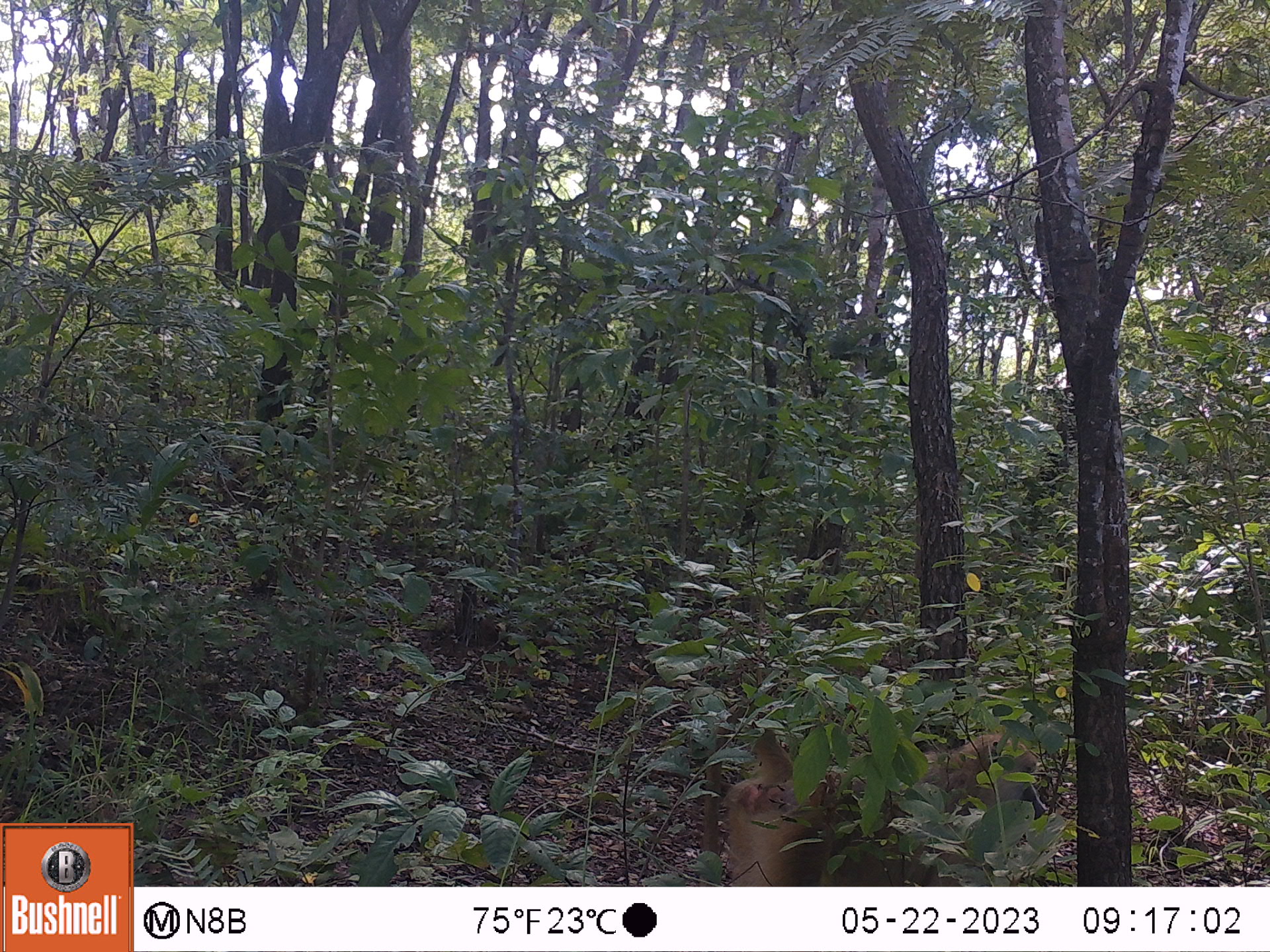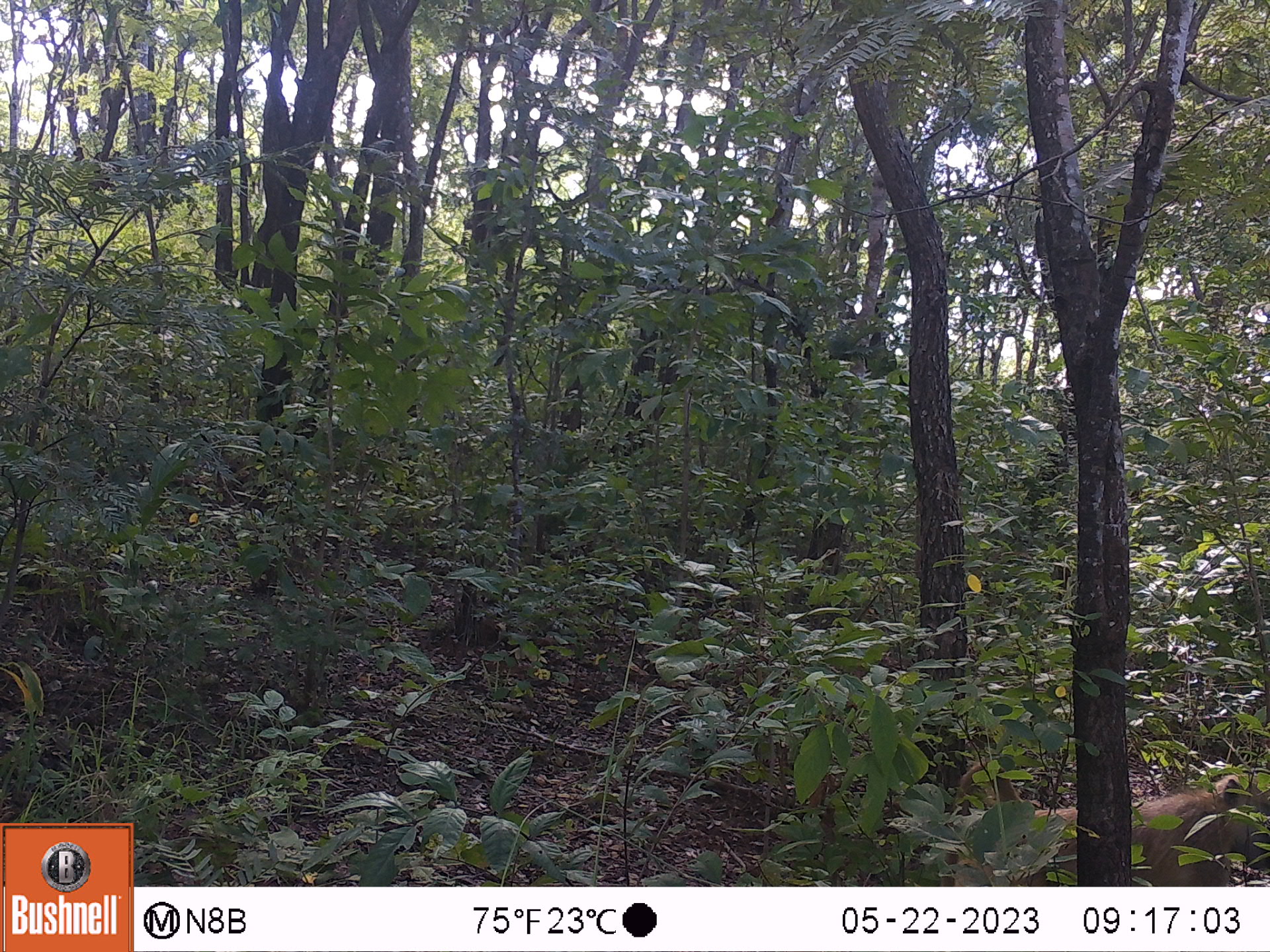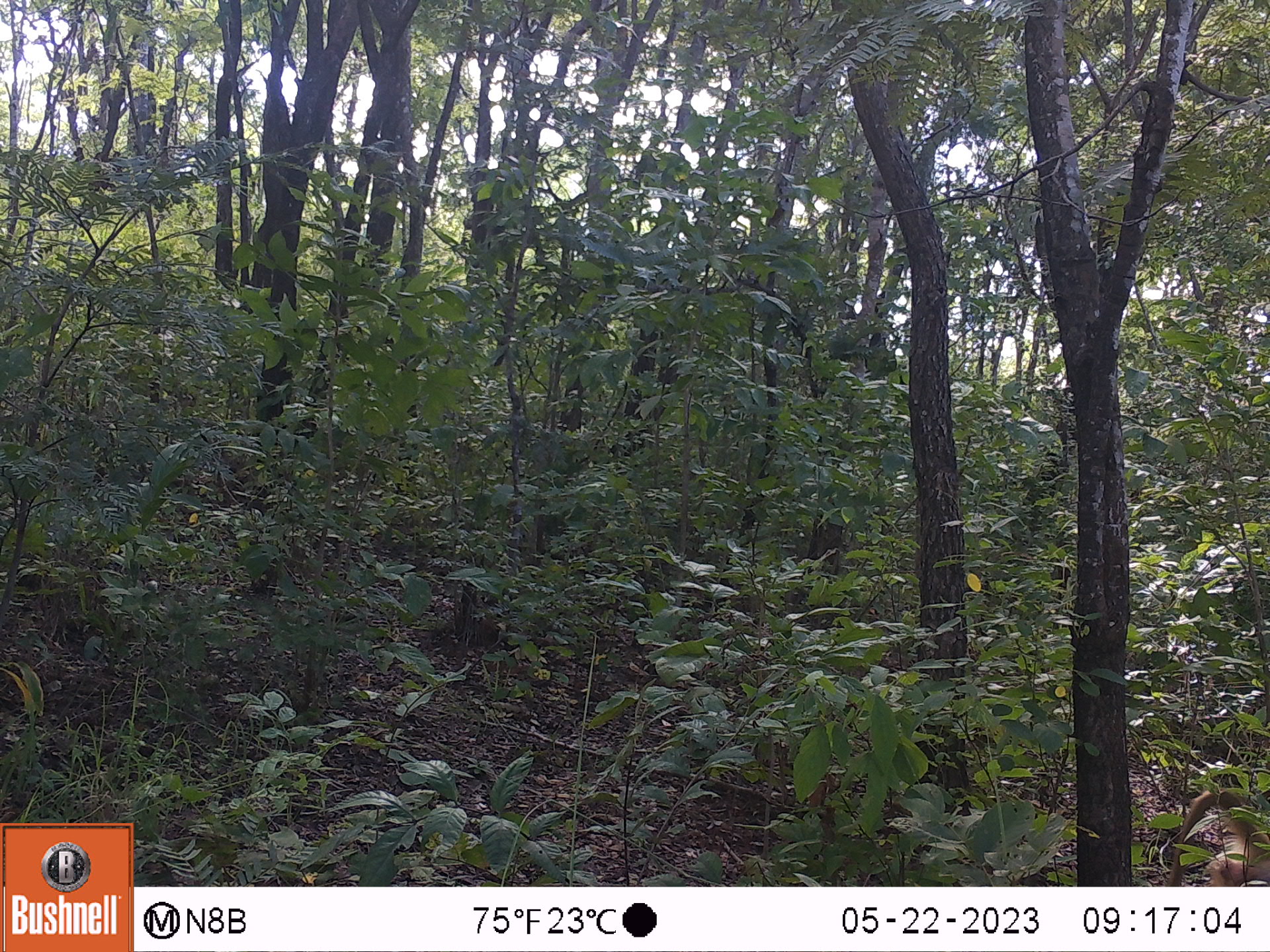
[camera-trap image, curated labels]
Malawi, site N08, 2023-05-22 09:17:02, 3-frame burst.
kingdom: Animalia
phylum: Chordata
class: Mammalia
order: Primates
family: Cercopithecidae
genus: Papio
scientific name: Papio cynocephalus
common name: yellow baboon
Yellow baboon (Papio cynocephalus), count 1.